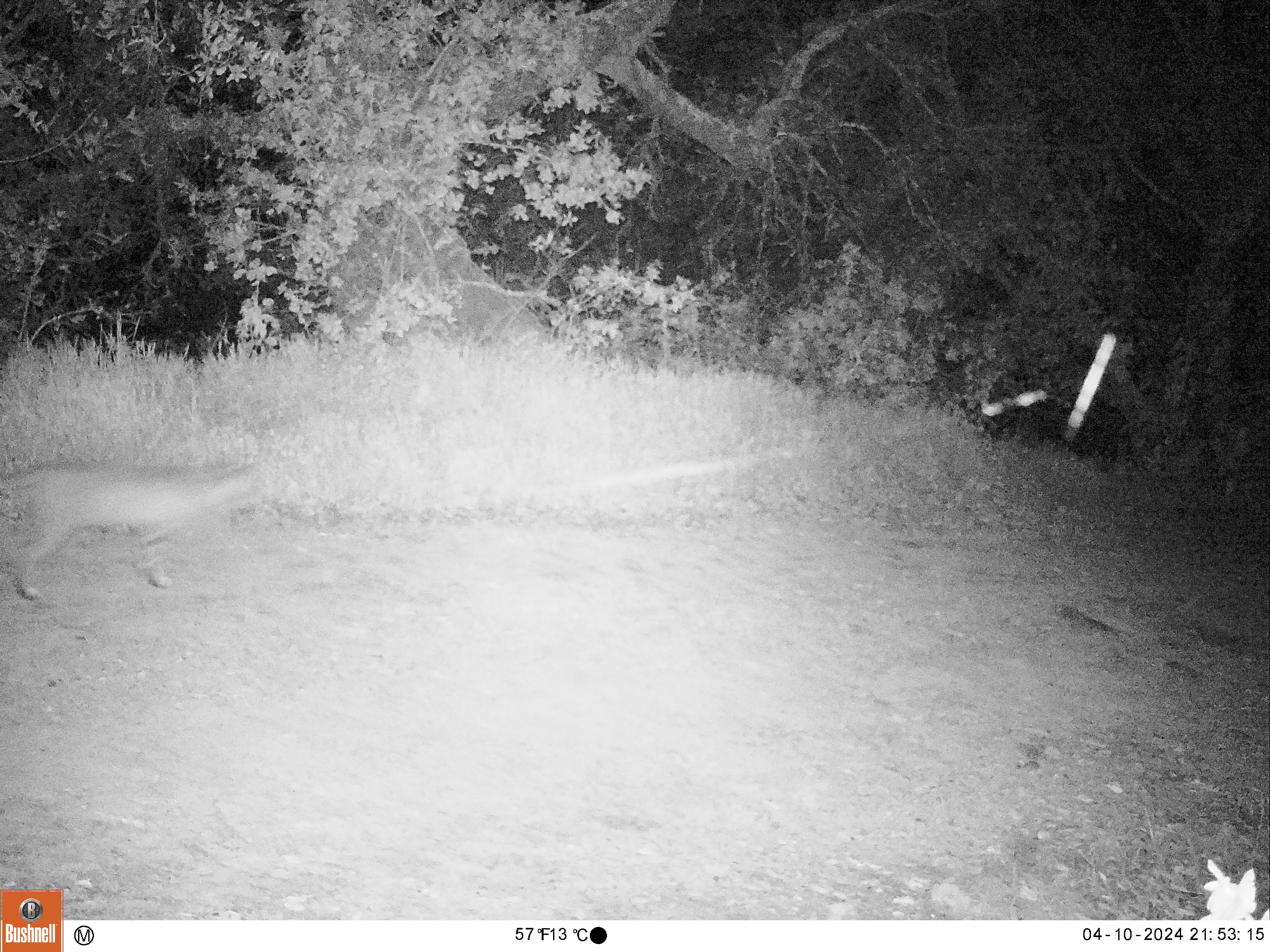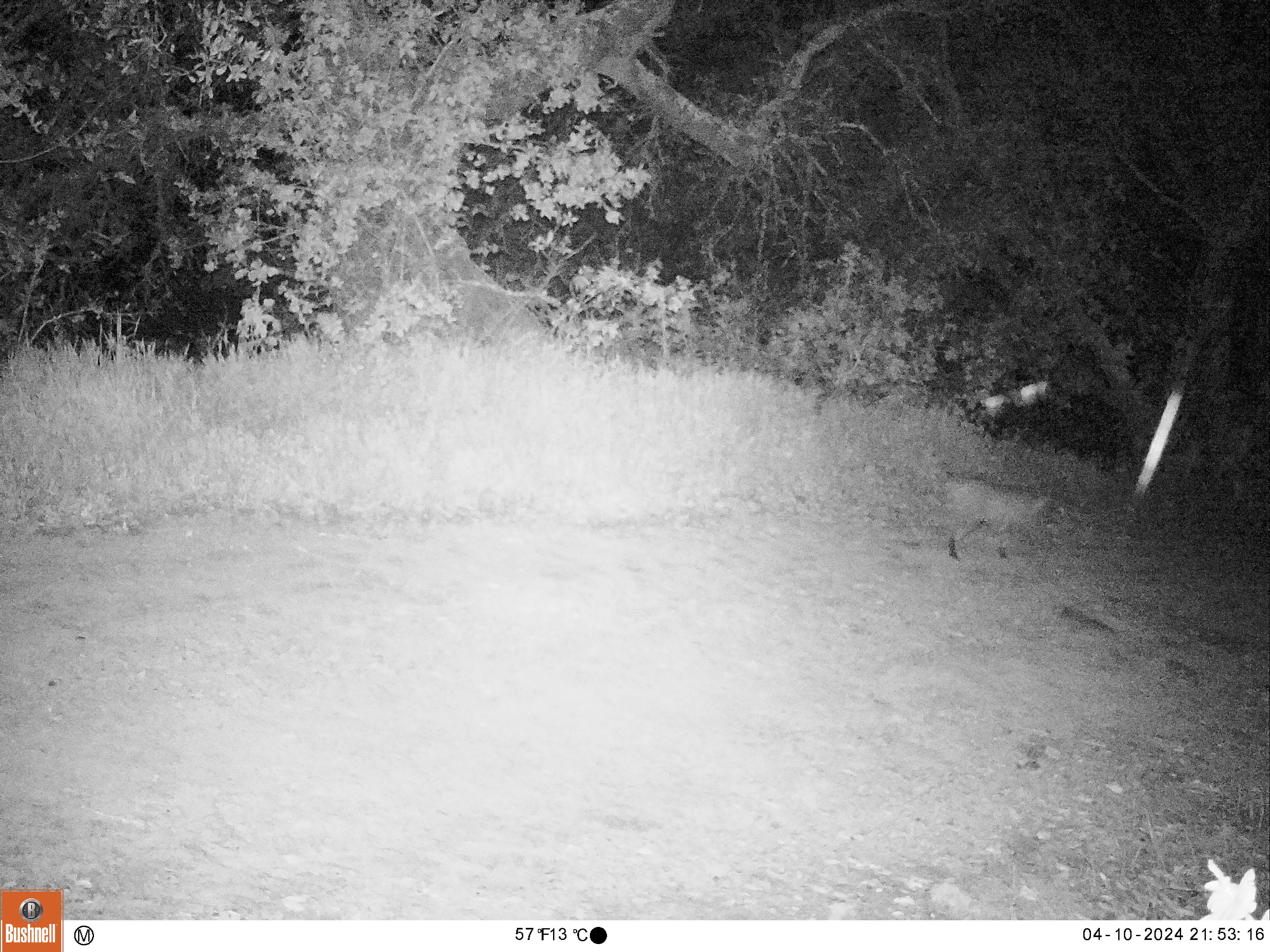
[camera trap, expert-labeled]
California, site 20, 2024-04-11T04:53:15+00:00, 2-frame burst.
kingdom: Animalia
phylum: Chordata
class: Mammalia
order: Carnivora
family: Felidae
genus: Lynx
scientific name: Lynx rufus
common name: bobcat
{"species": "bobcat (Lynx rufus)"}